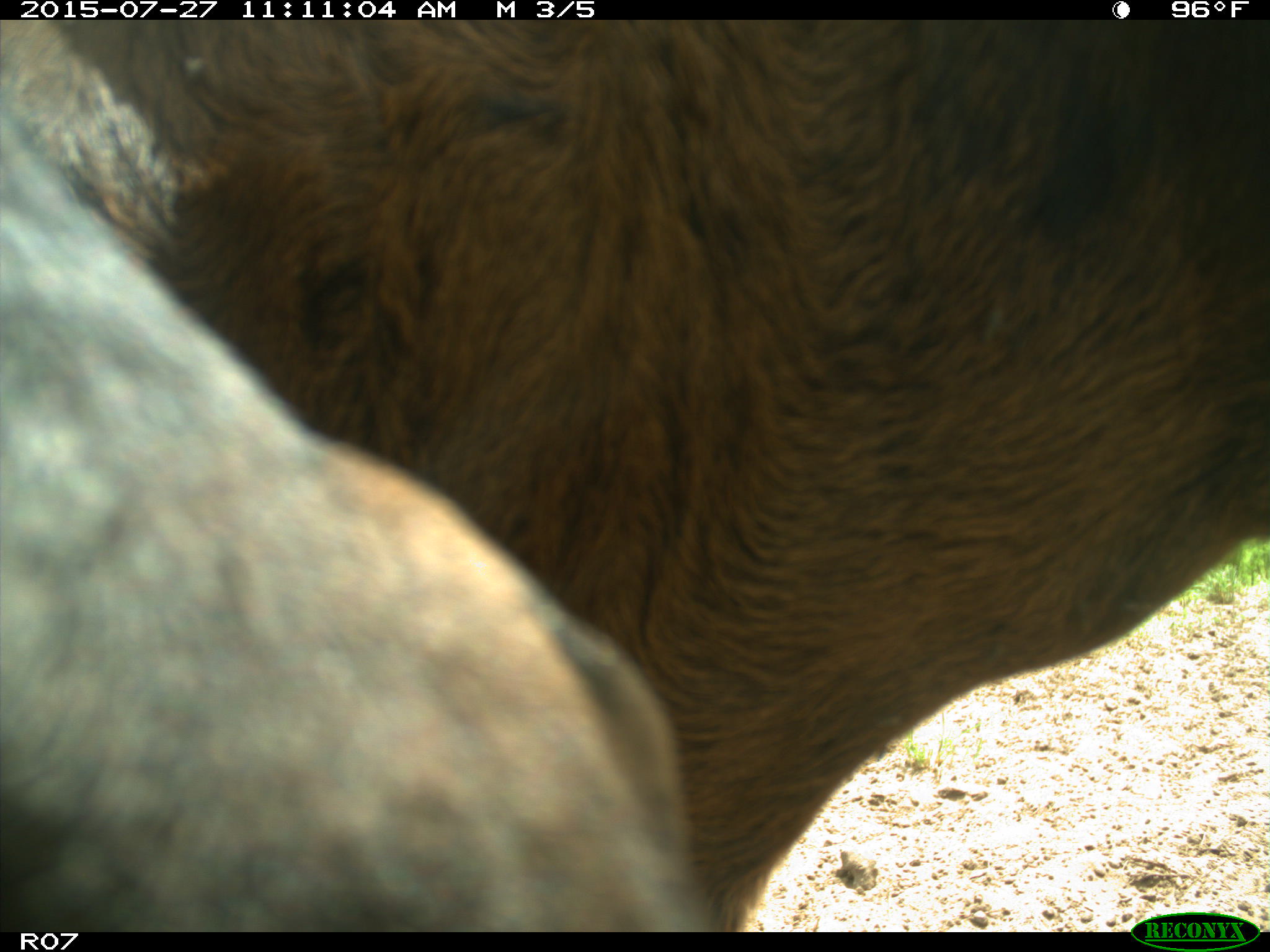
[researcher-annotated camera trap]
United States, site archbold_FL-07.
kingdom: Animalia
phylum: Chordata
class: Mammalia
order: Artiodactyla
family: Bovidae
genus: Bos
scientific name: Bos taurus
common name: domestic cow